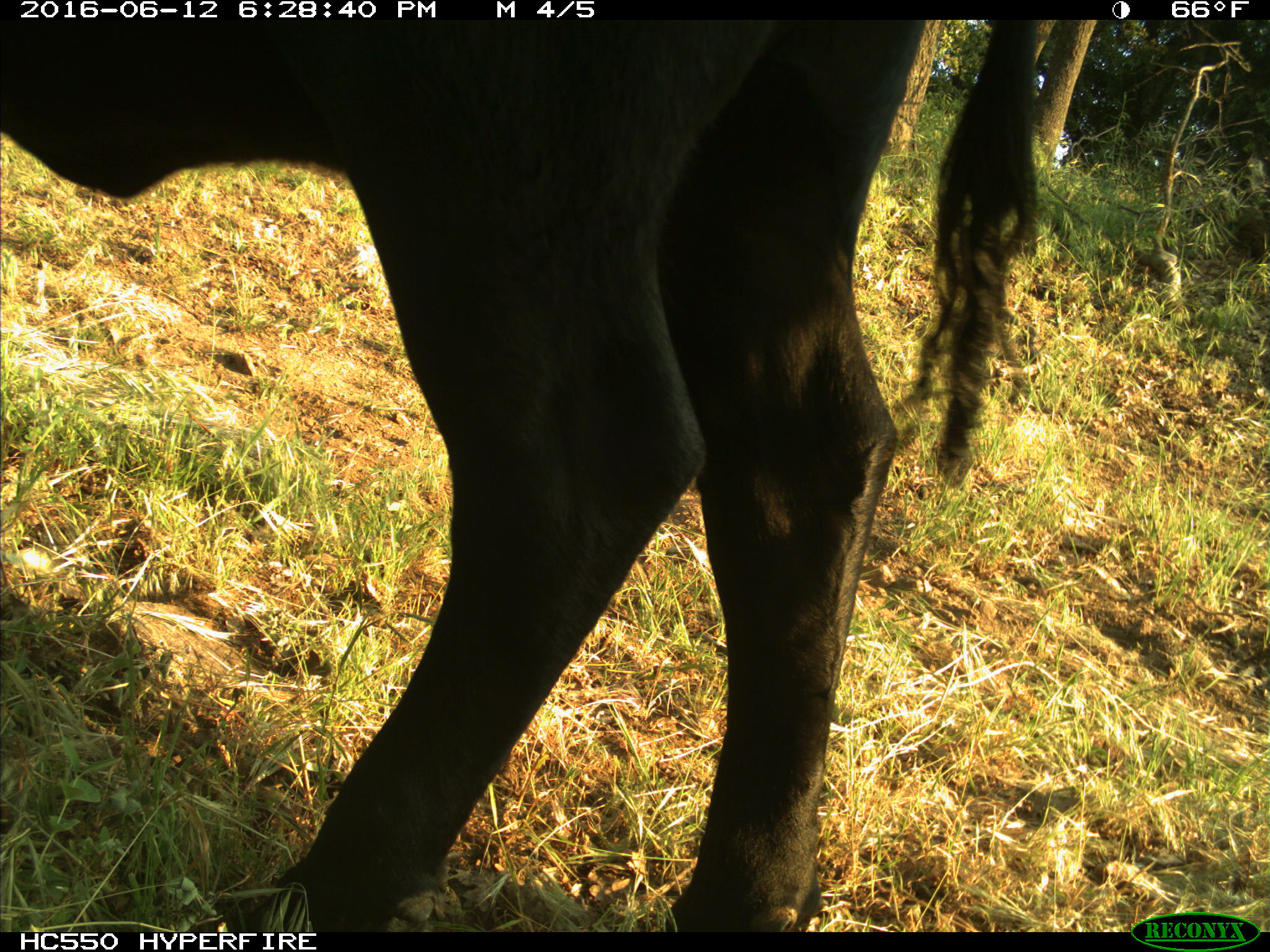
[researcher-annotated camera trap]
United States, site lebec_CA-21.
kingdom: Animalia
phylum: Chordata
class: Mammalia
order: Artiodactyla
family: Bovidae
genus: Bos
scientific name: Bos taurus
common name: domestic cow